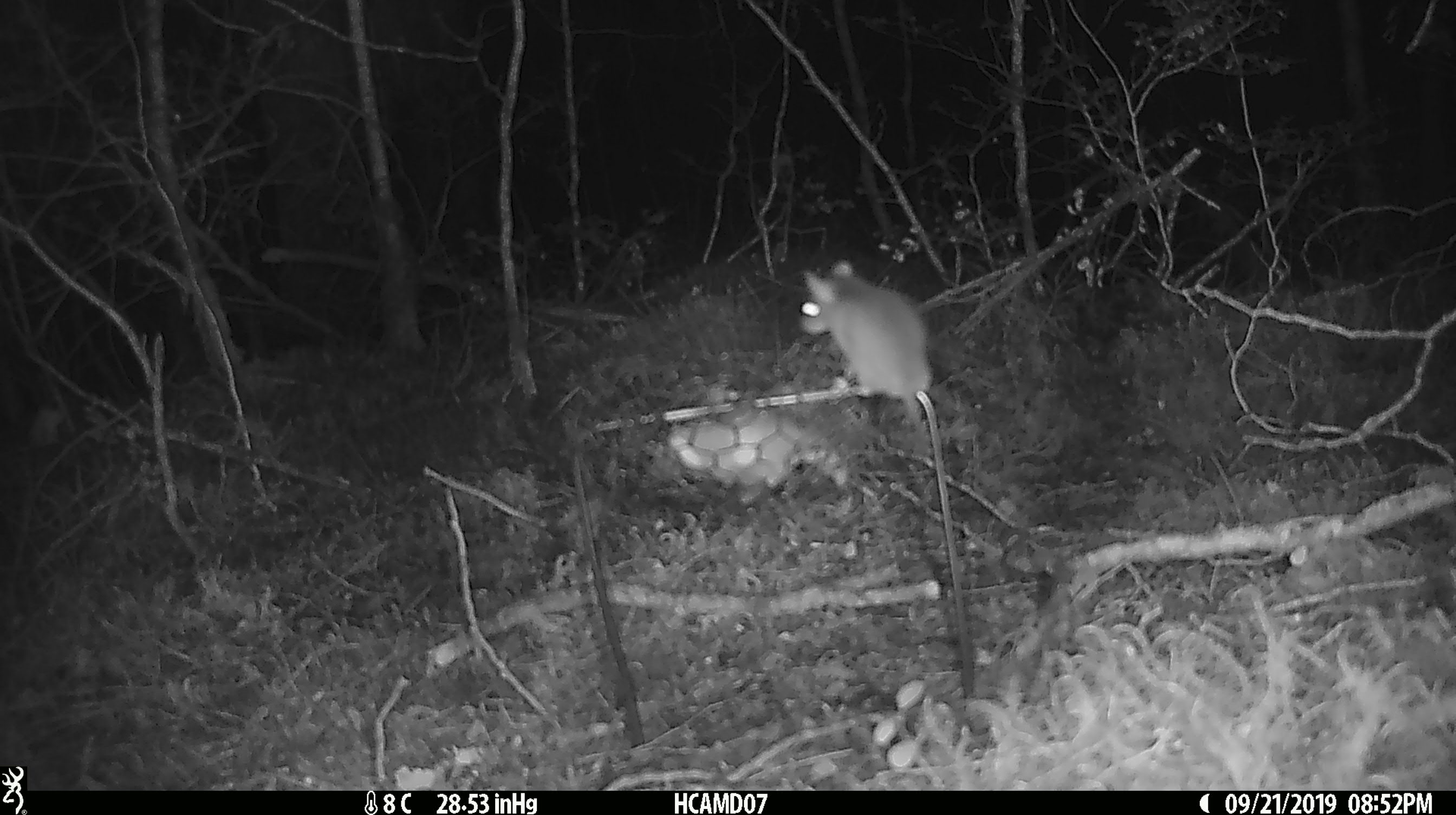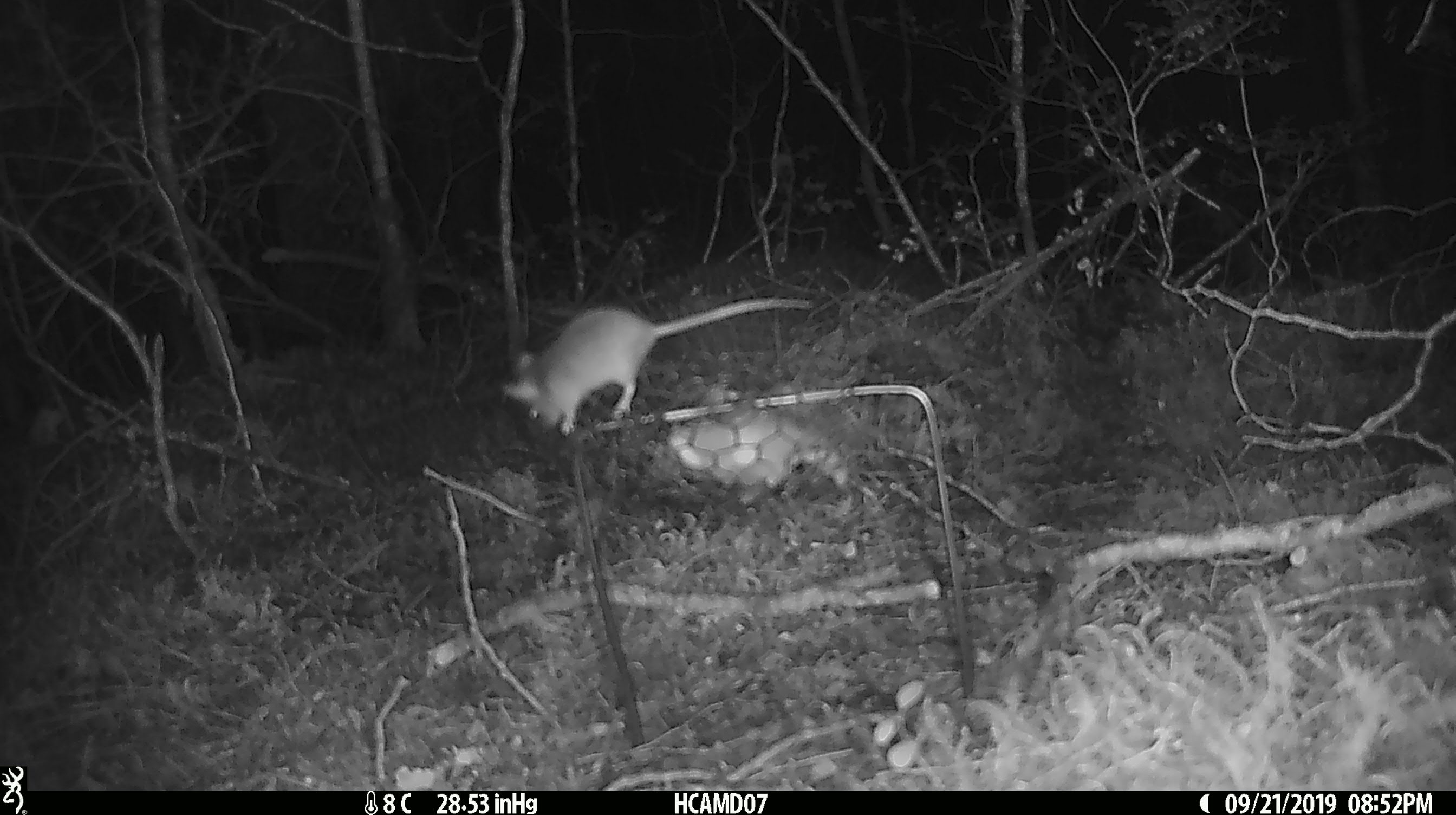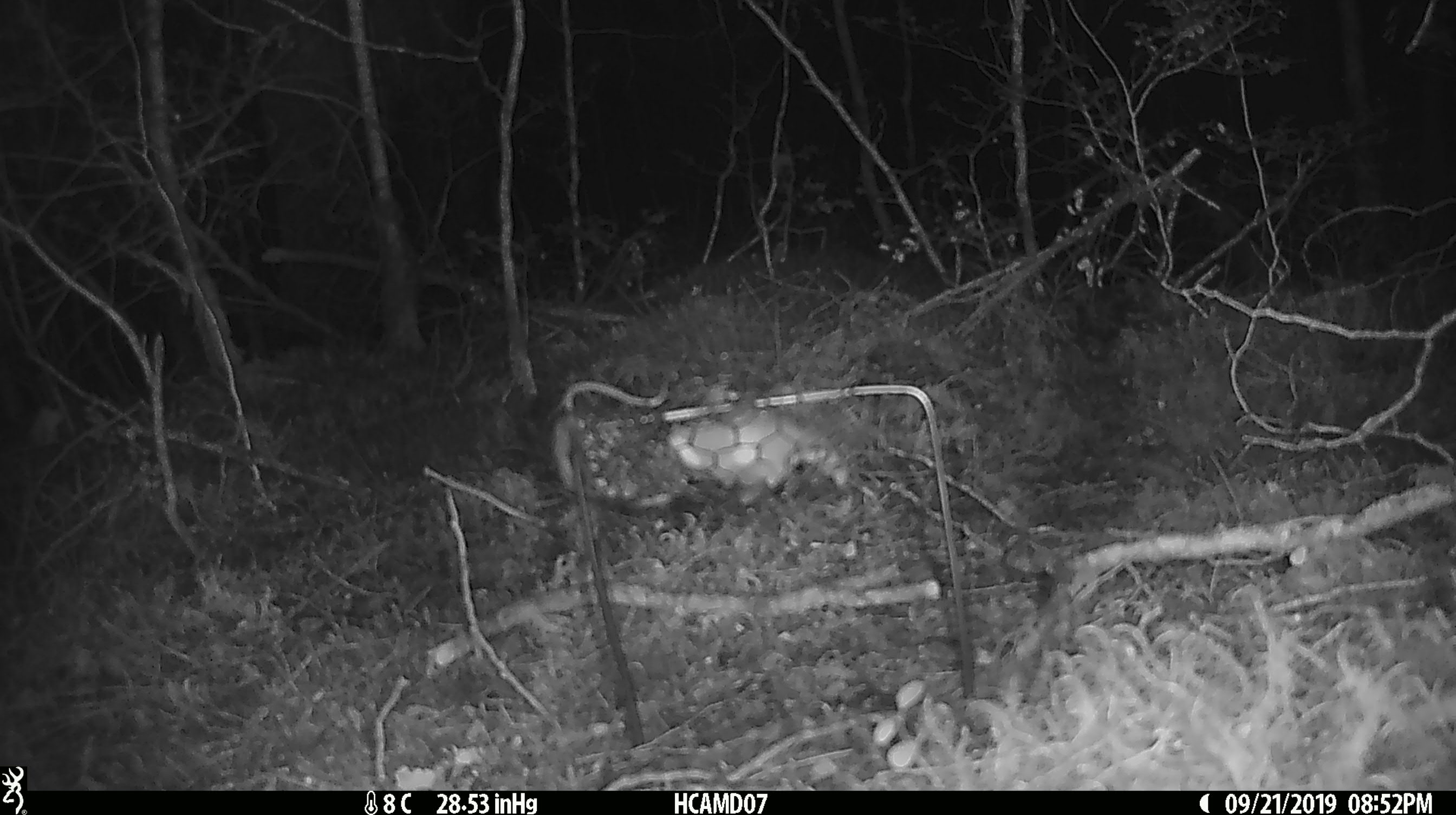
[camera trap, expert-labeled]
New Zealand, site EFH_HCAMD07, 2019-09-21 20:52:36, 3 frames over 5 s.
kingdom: Animalia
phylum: Chordata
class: Mammalia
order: Rodentia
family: Muridae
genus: Mus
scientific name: Mus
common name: mouse